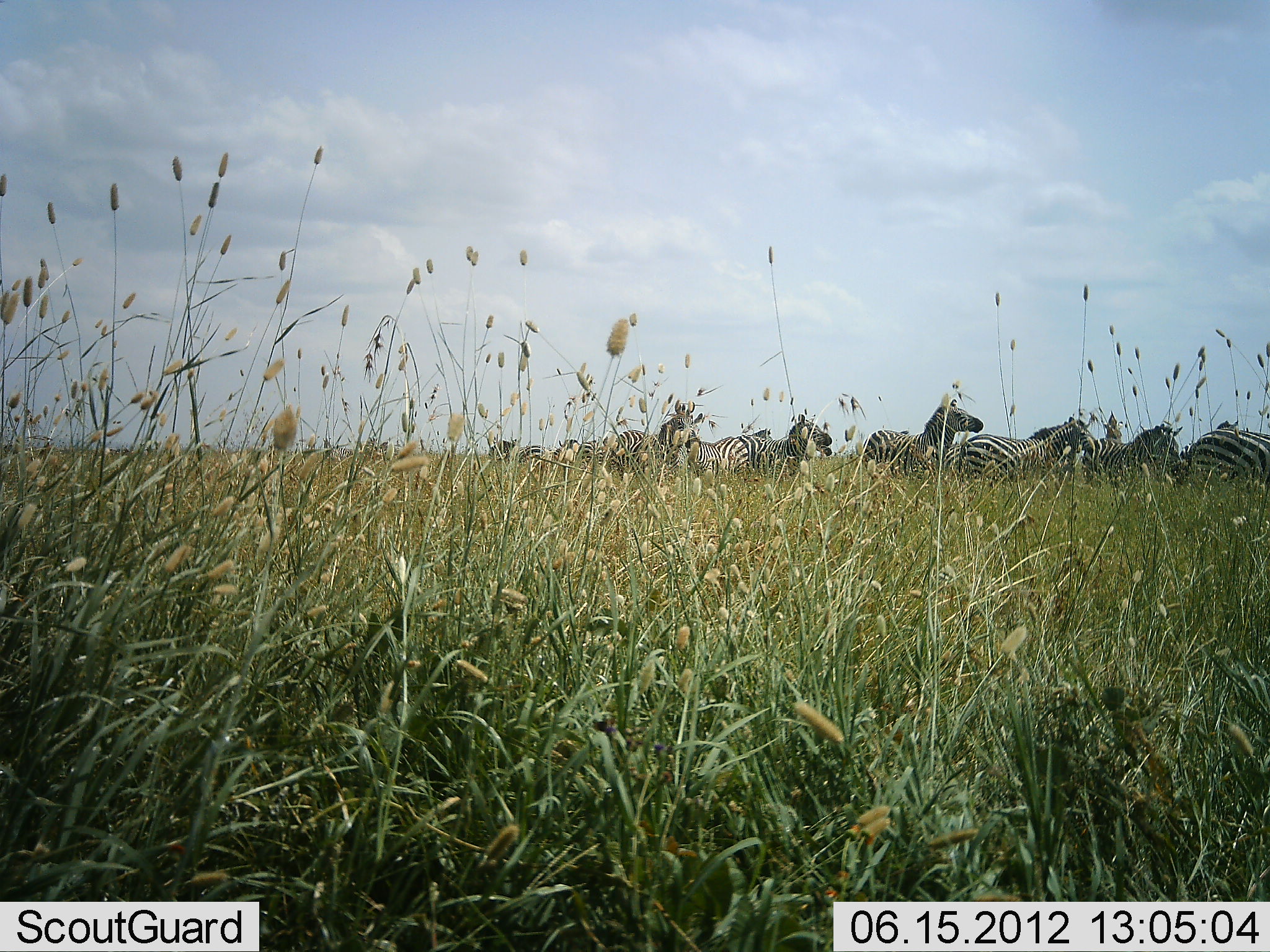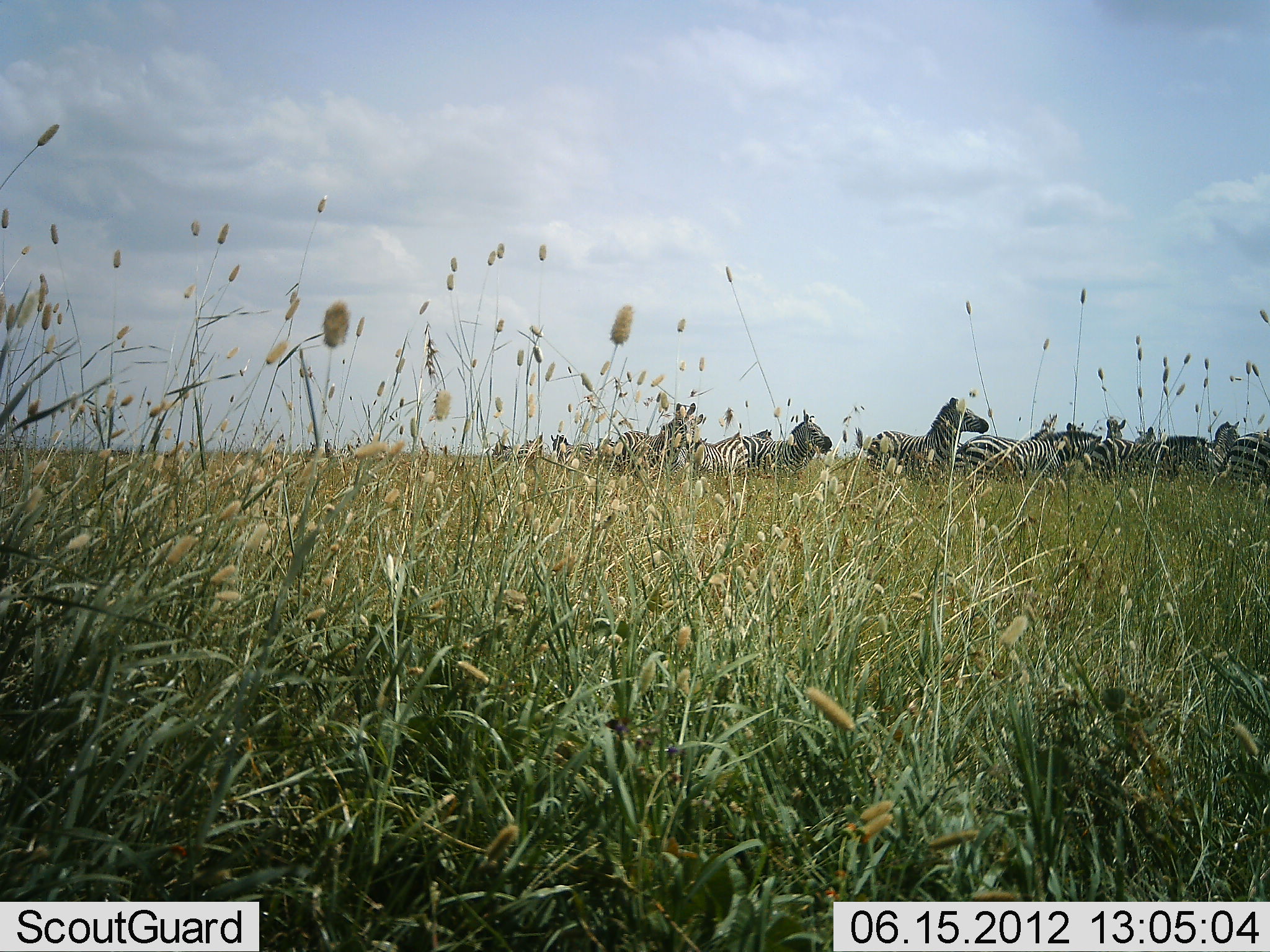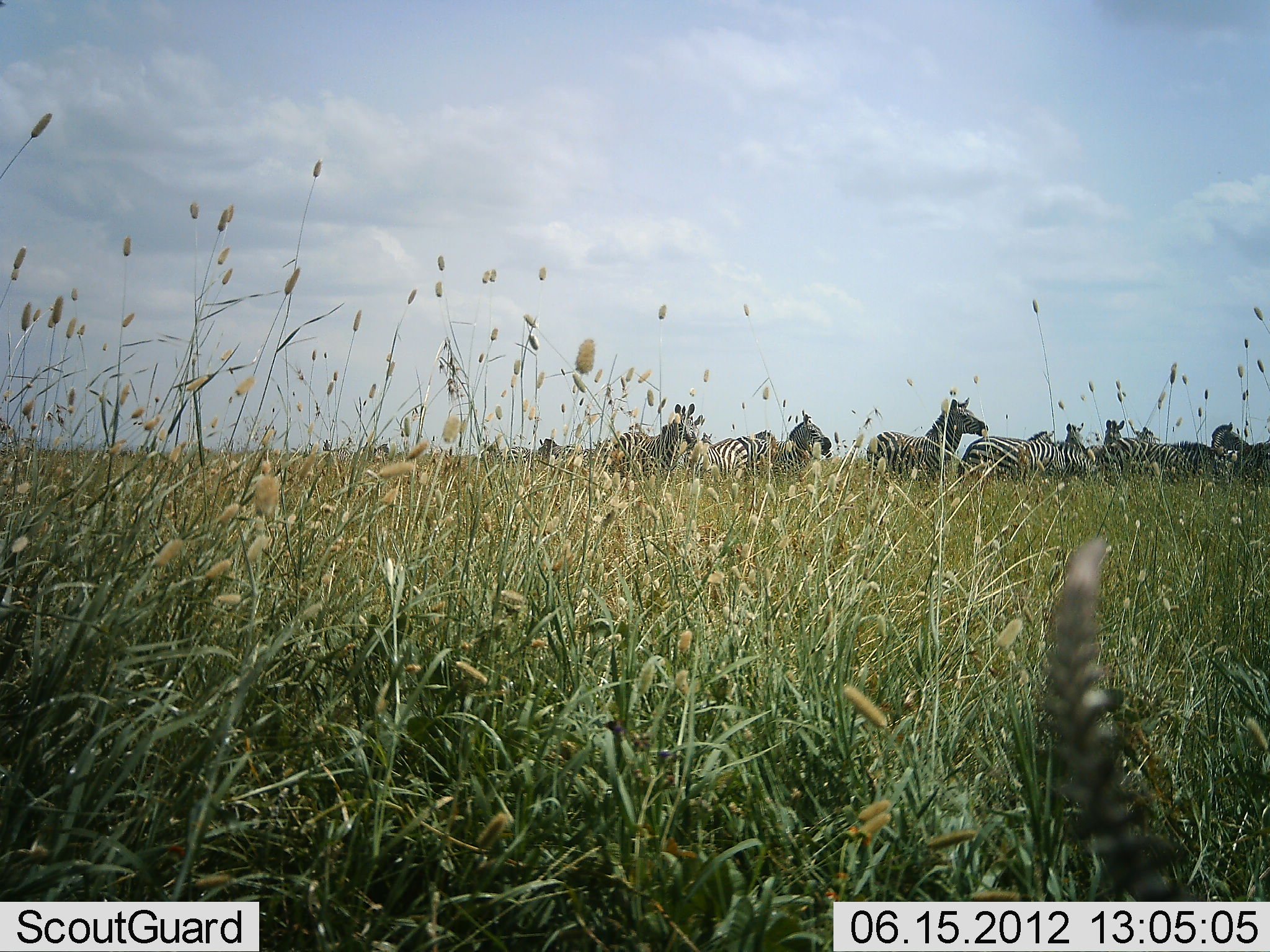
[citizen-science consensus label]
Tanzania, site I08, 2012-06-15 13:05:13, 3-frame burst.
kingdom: Animalia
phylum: Chordata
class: Mammalia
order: Perissodactyla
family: Equidae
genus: Equus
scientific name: Equus quagga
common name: plains zebra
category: zebra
Zebra (plains zebra) (Equus quagga), count 11-50. Behavior (volunteer vote fractions): standing 70%, resting 0%, moving 20%, interacting 10%. Young present (vote fraction): 0%. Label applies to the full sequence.